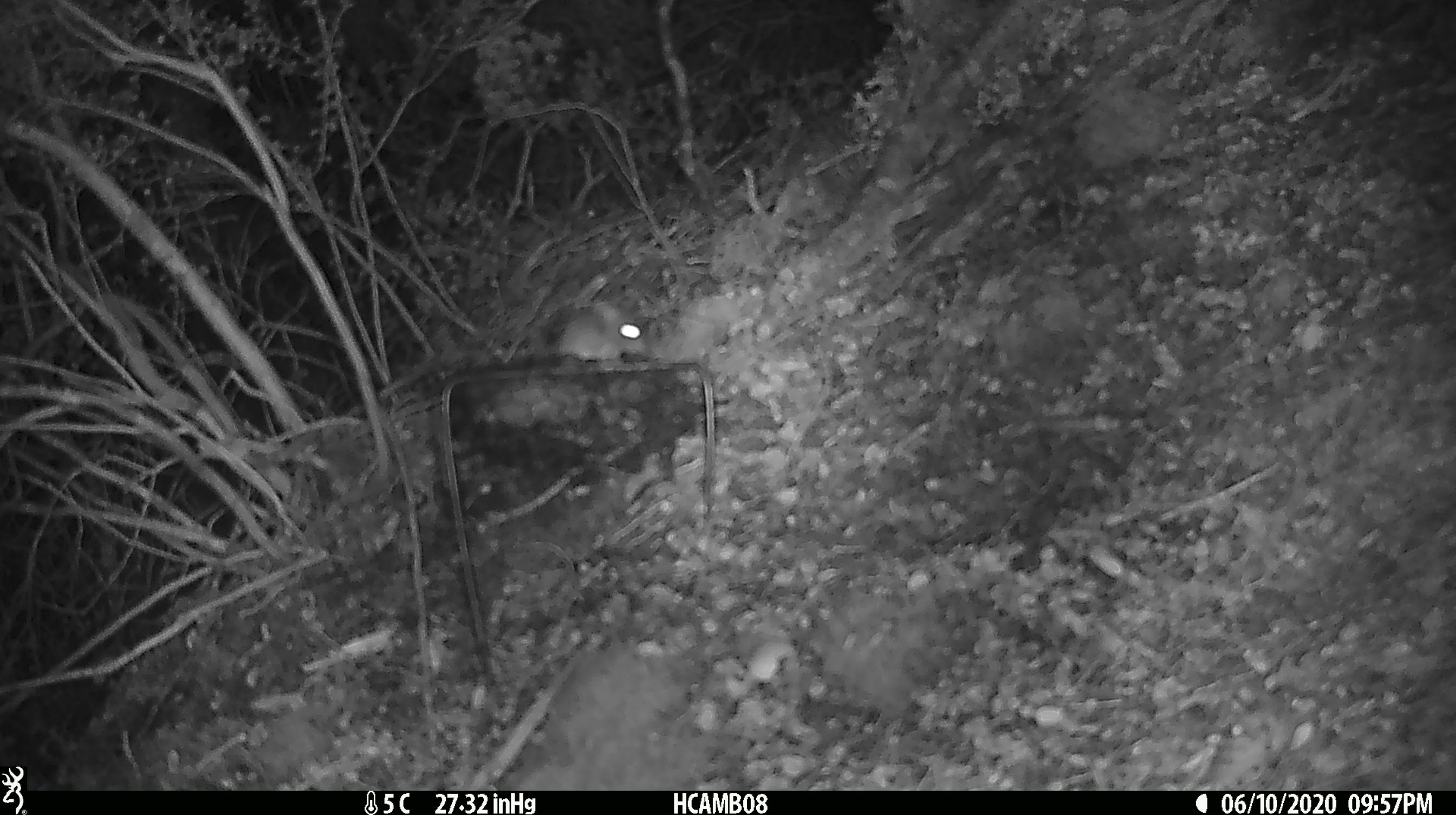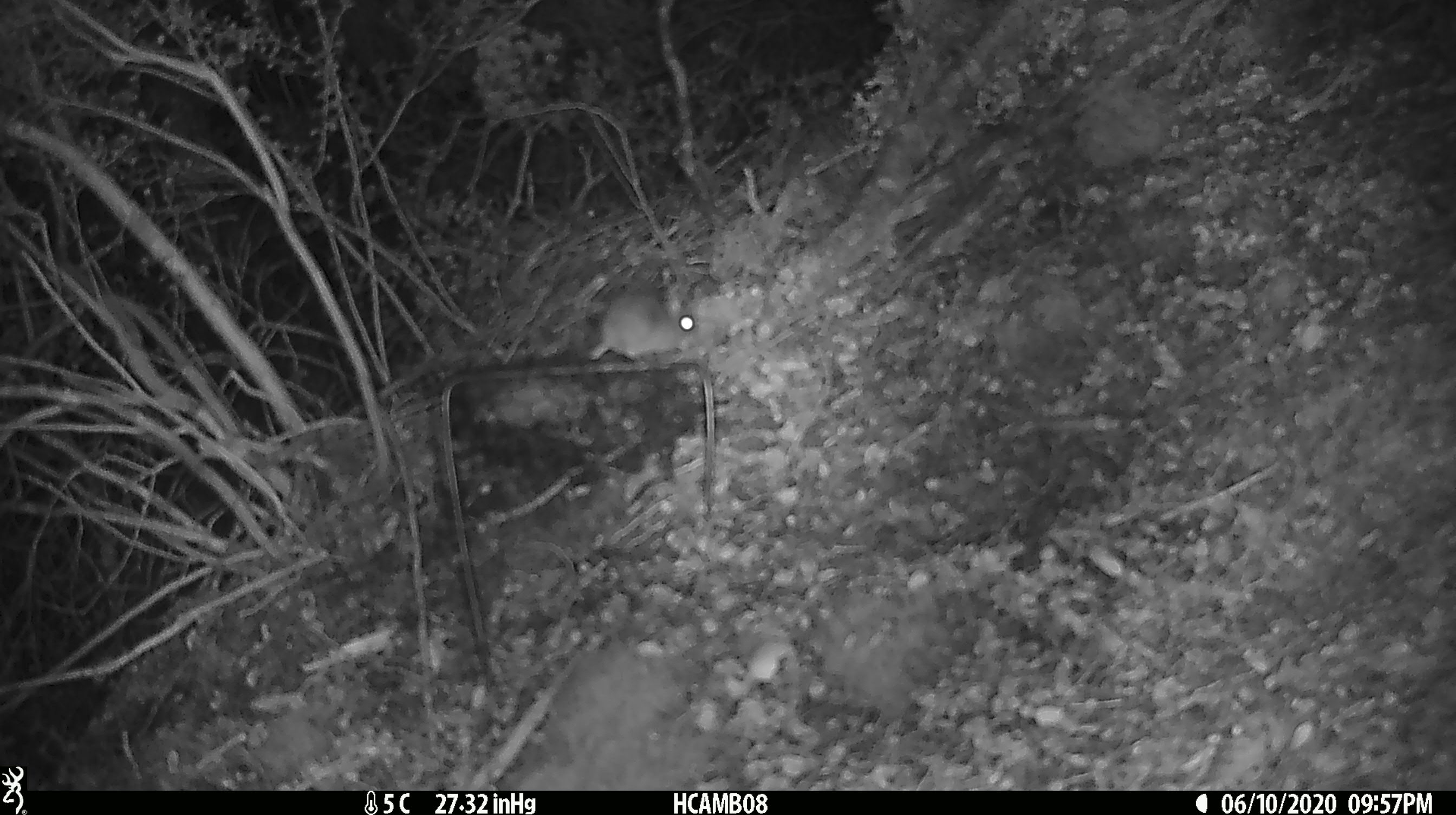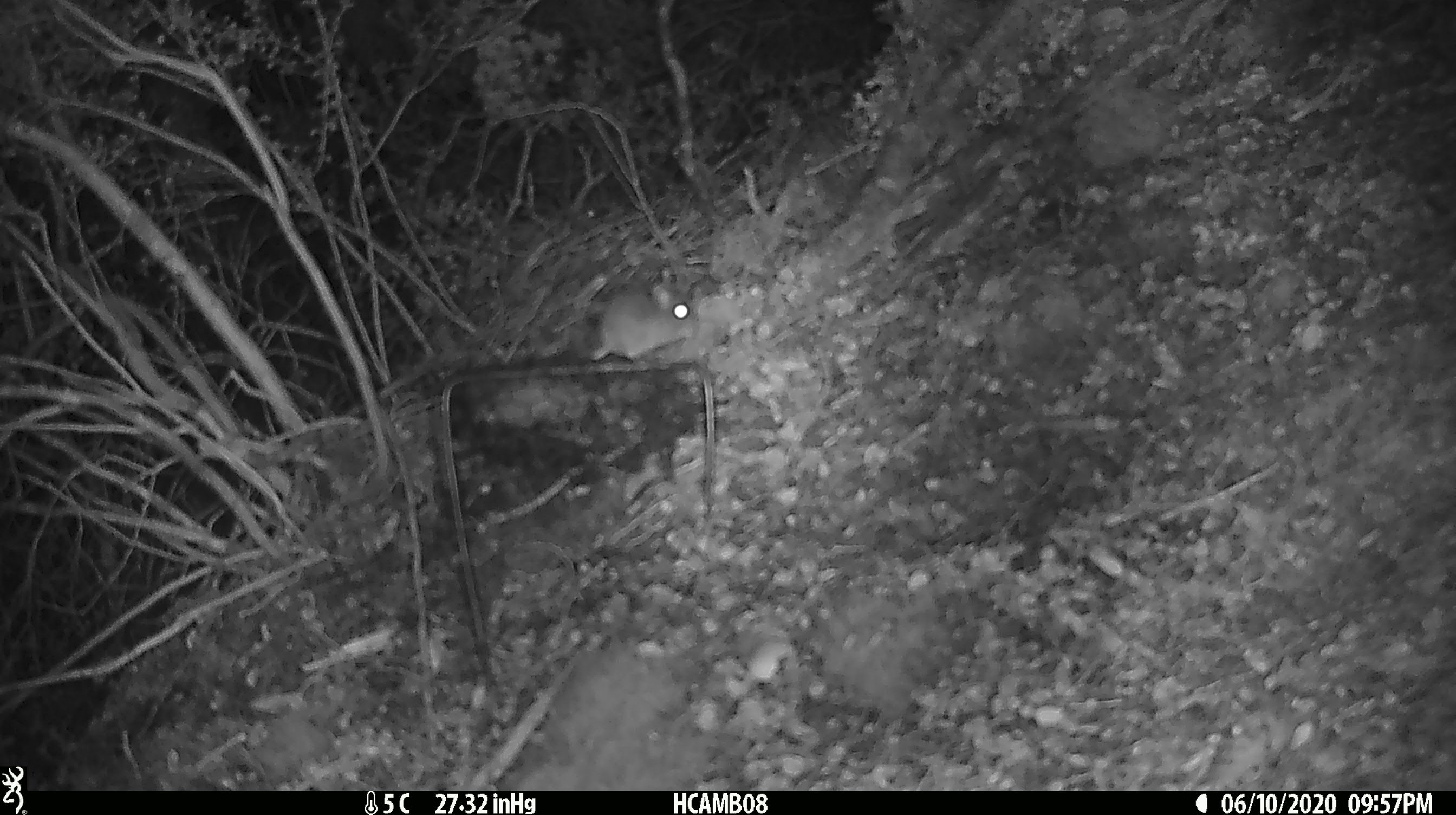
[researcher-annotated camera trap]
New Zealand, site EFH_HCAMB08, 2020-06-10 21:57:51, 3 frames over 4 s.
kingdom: Animalia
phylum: Chordata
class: Mammalia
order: Rodentia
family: Muridae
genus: Mus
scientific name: Mus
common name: mouse